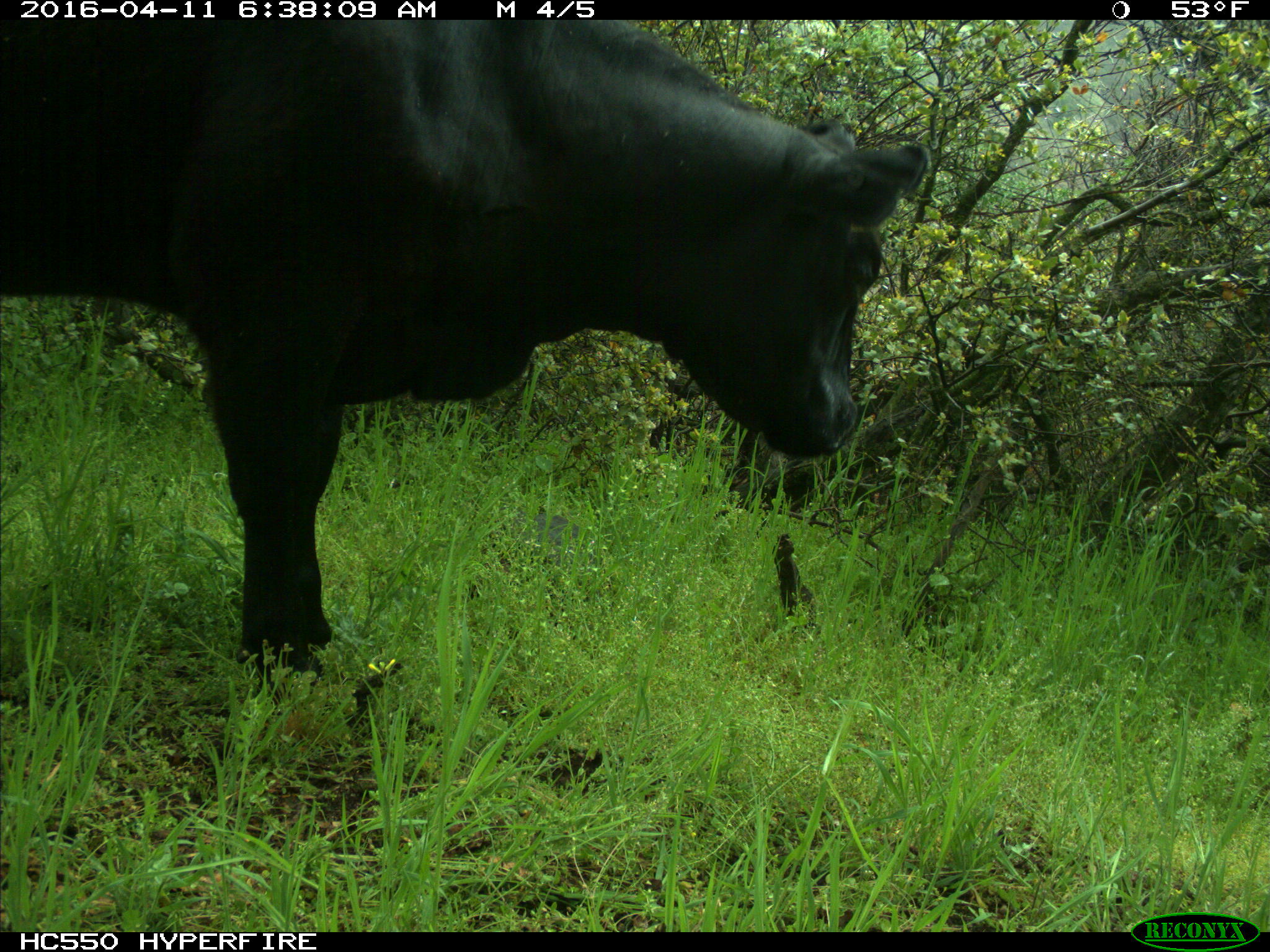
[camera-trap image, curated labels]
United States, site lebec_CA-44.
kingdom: Animalia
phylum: Chordata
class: Mammalia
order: Artiodactyla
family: Bovidae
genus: Bos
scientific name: Bos taurus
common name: domestic cow